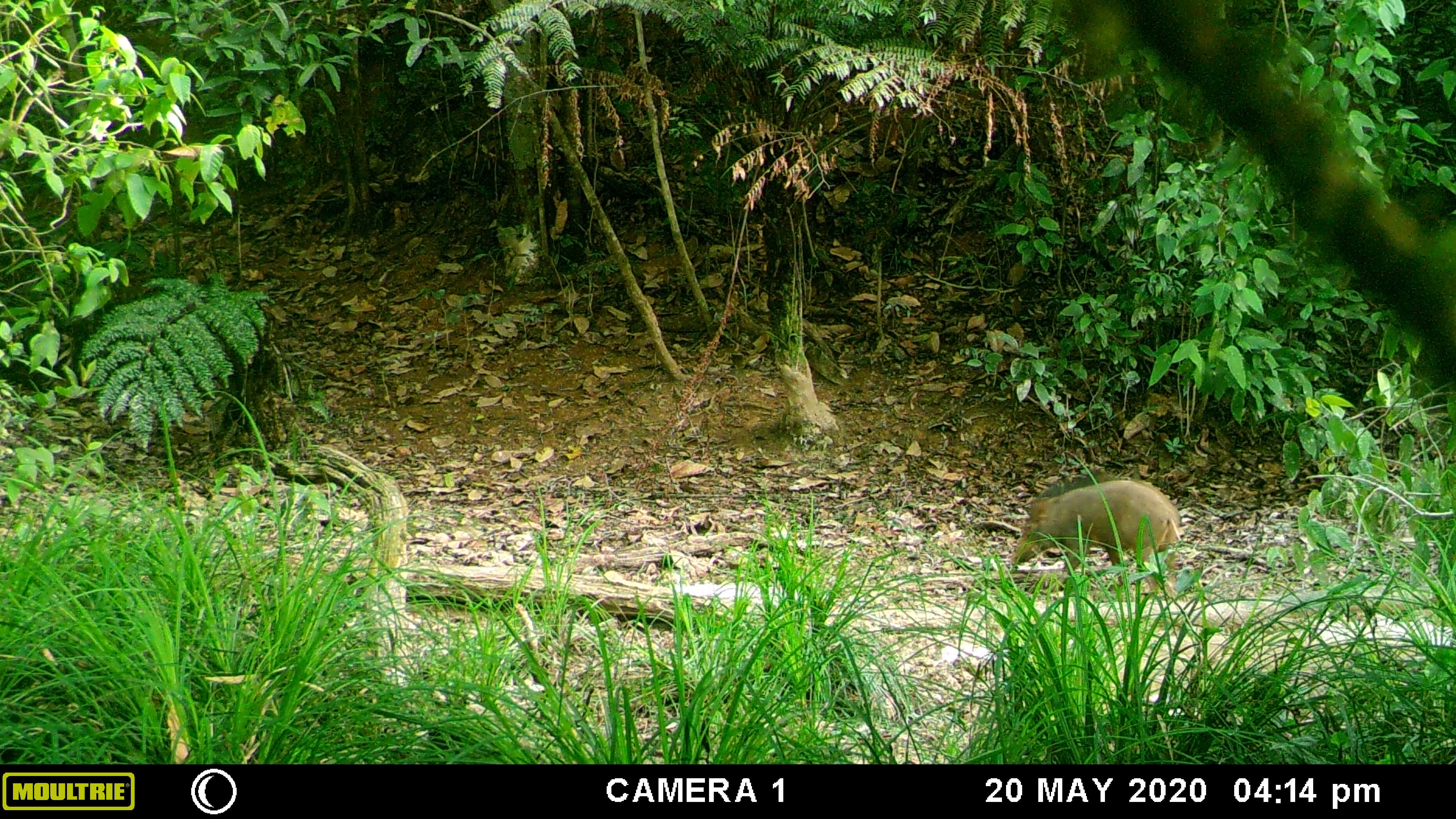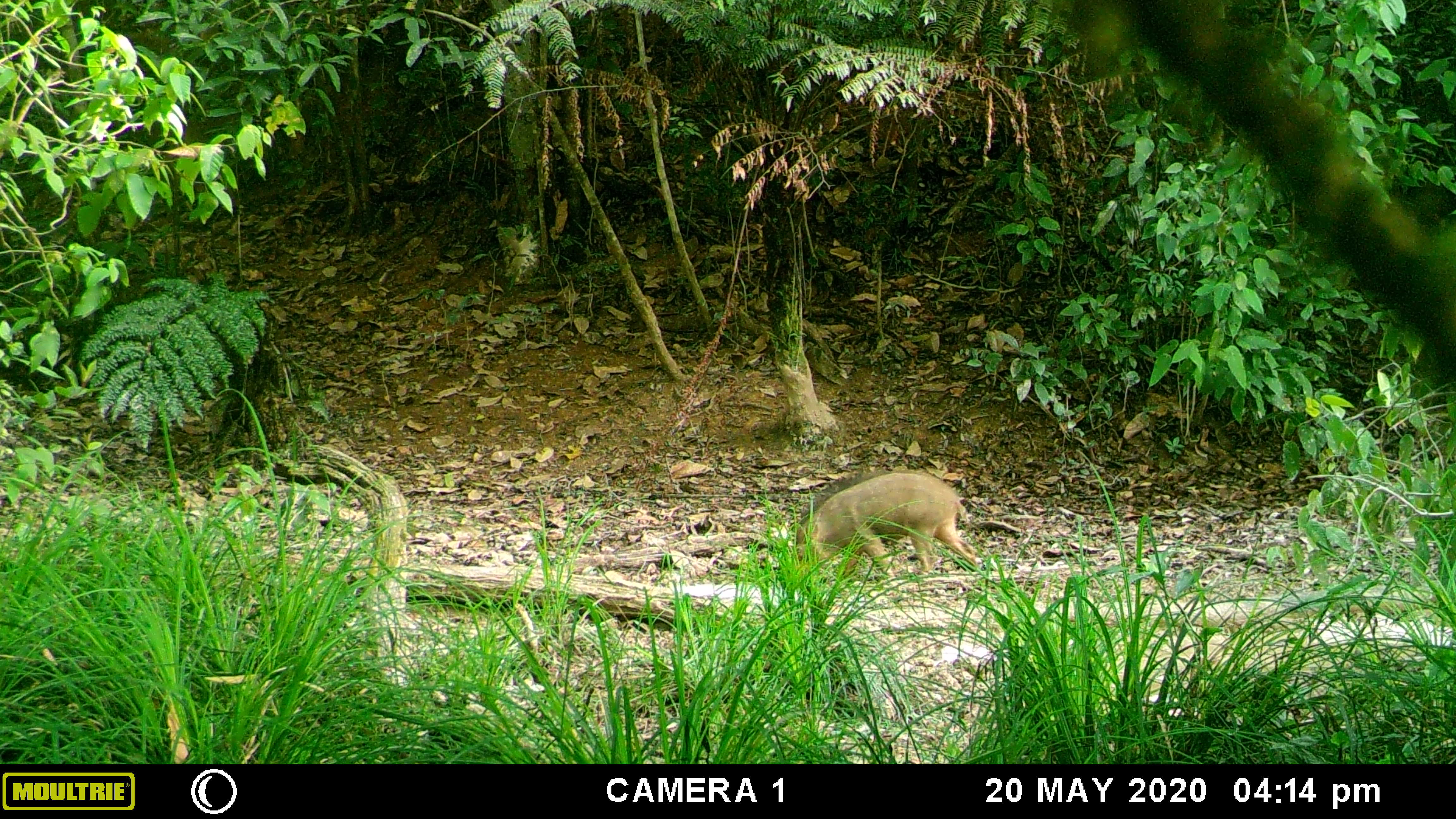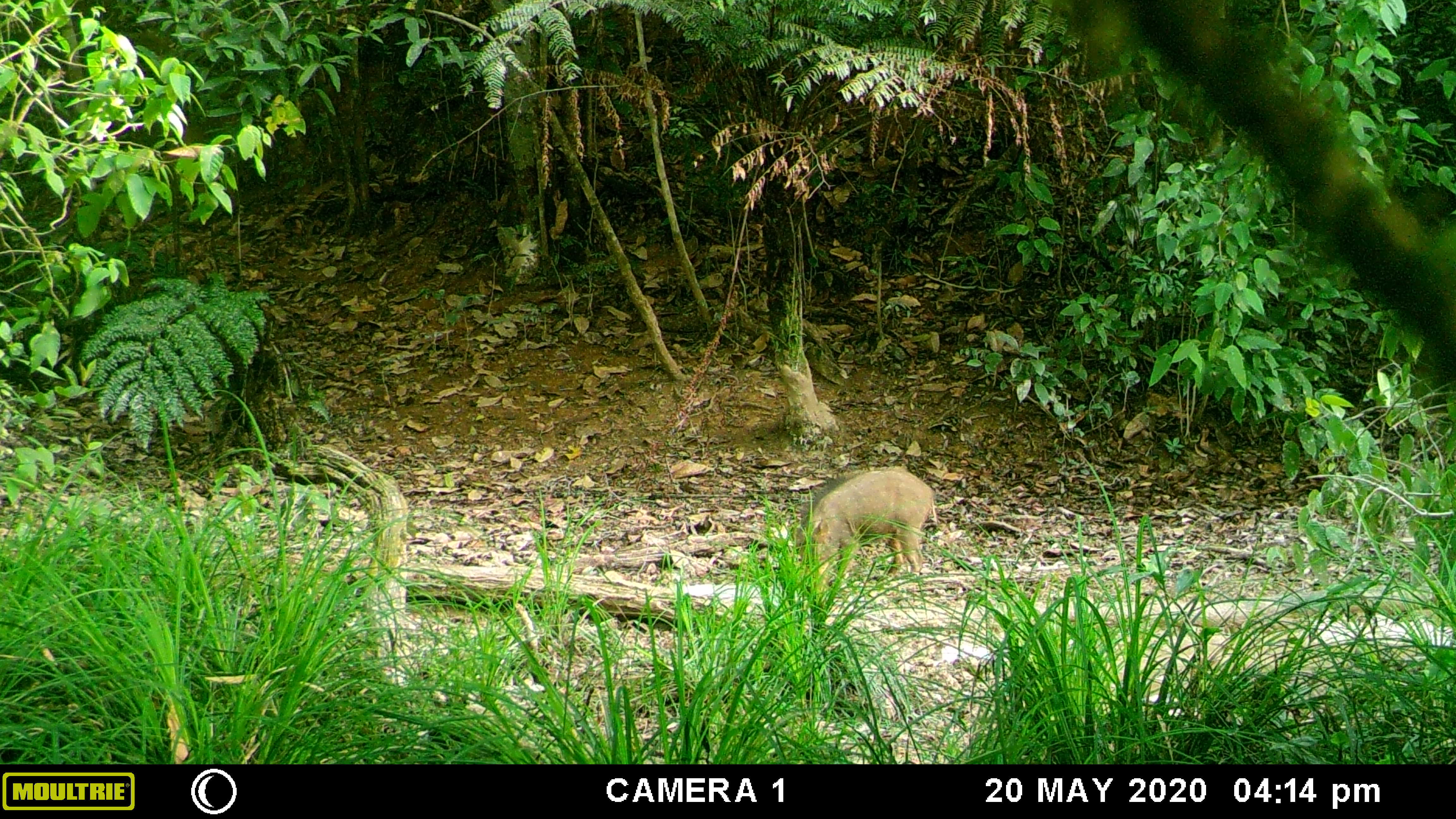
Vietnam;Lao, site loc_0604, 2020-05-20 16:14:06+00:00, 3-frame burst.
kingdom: Animalia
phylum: Chordata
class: Mammalia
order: Artiodactyla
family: Suidae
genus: Sus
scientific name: Sus scrofa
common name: eurasian wild pig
Eurasian wild pig (Sus scrofa). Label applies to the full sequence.